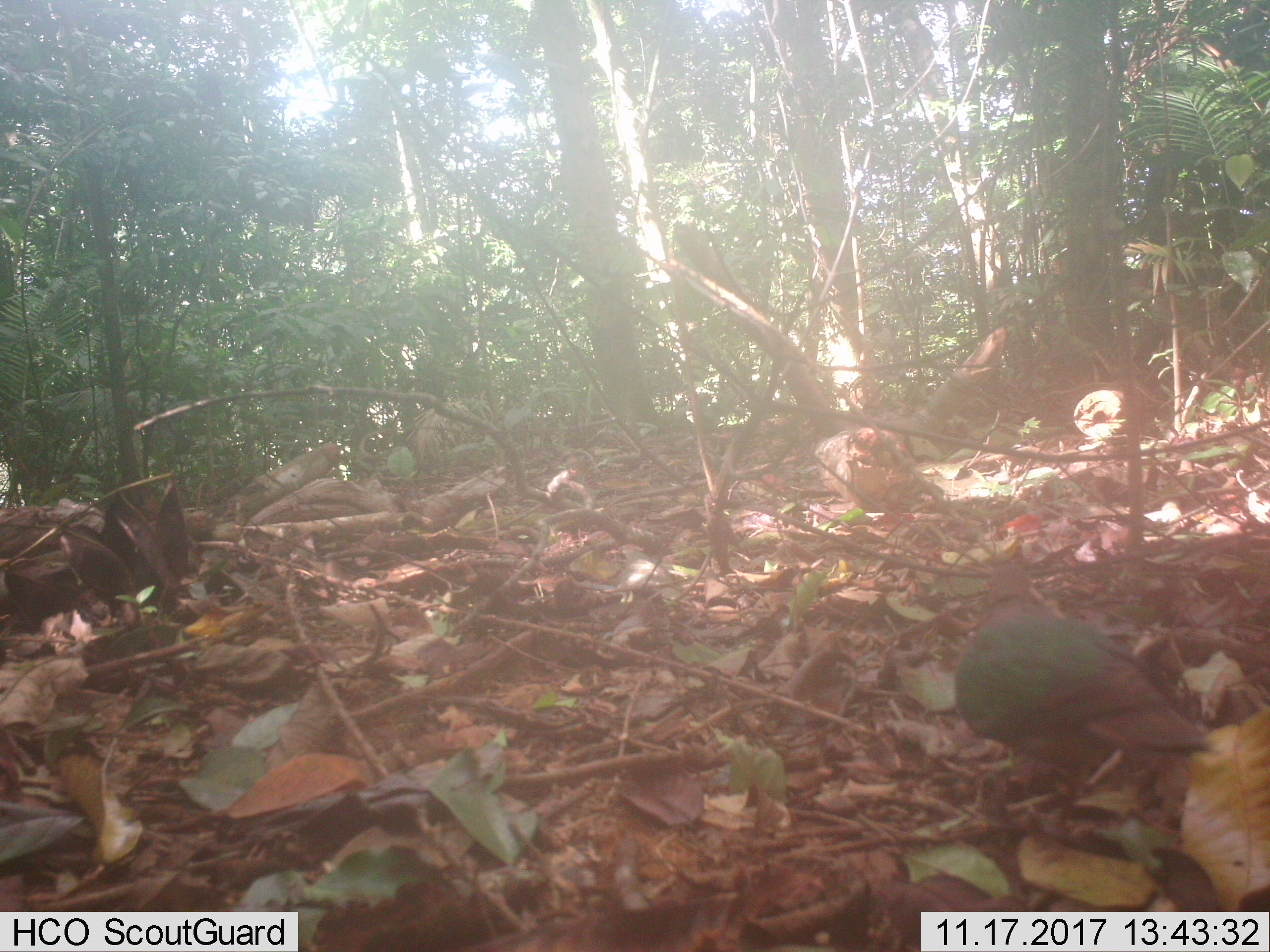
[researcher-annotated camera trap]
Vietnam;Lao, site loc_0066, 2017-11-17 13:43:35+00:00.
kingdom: Animalia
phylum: Chordata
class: Aves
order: Columbiformes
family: Columbidae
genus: Chalcophaps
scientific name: Chalcophaps indica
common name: emerald dove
Emerald dove (Chalcophaps indica). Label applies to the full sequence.